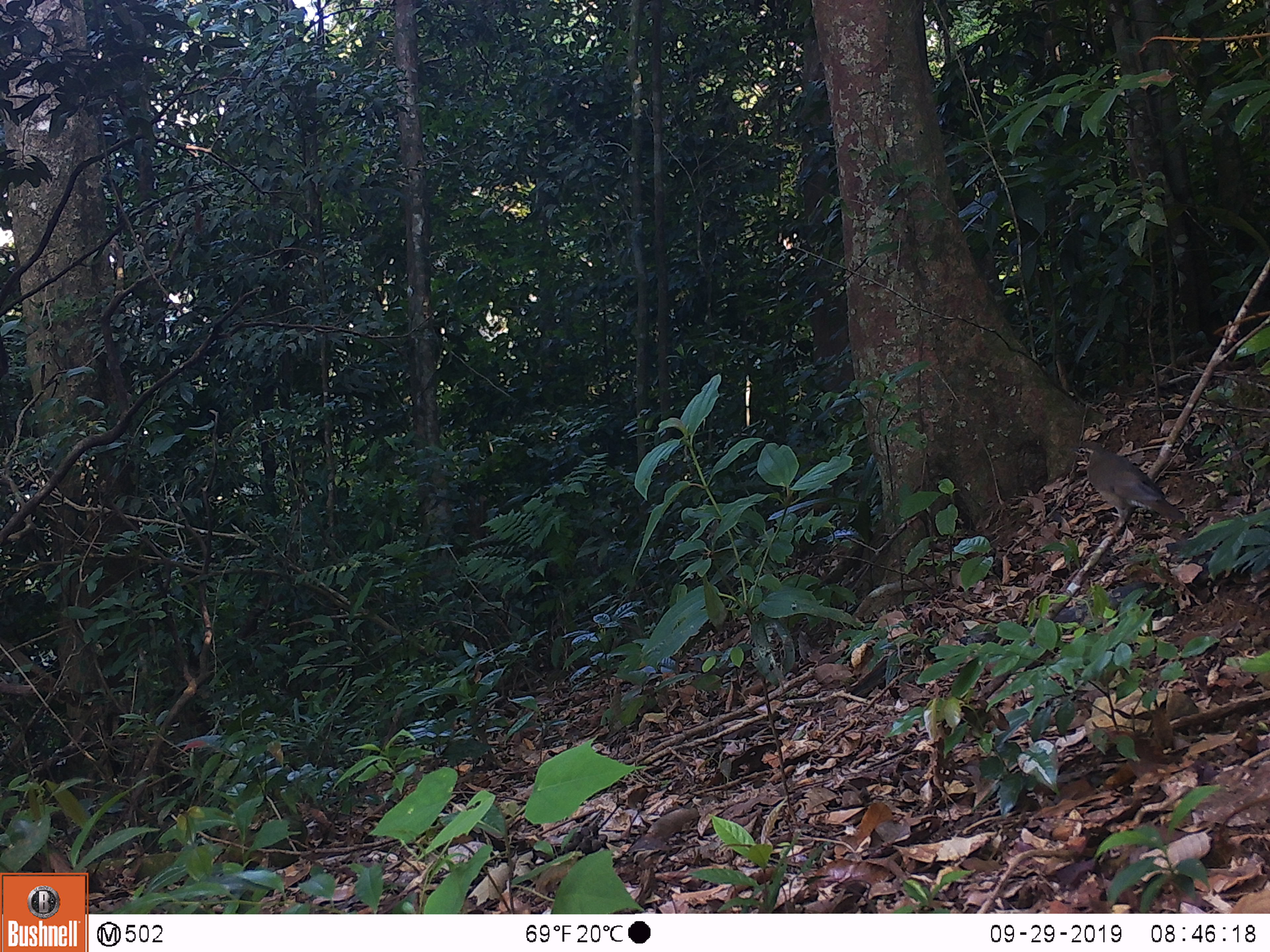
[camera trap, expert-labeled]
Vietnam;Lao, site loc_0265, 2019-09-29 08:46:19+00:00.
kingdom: Animalia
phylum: Chordata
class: Aves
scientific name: Aves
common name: bird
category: unidentified bird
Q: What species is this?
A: Unidentified bird (bird) (Aves).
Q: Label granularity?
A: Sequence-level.